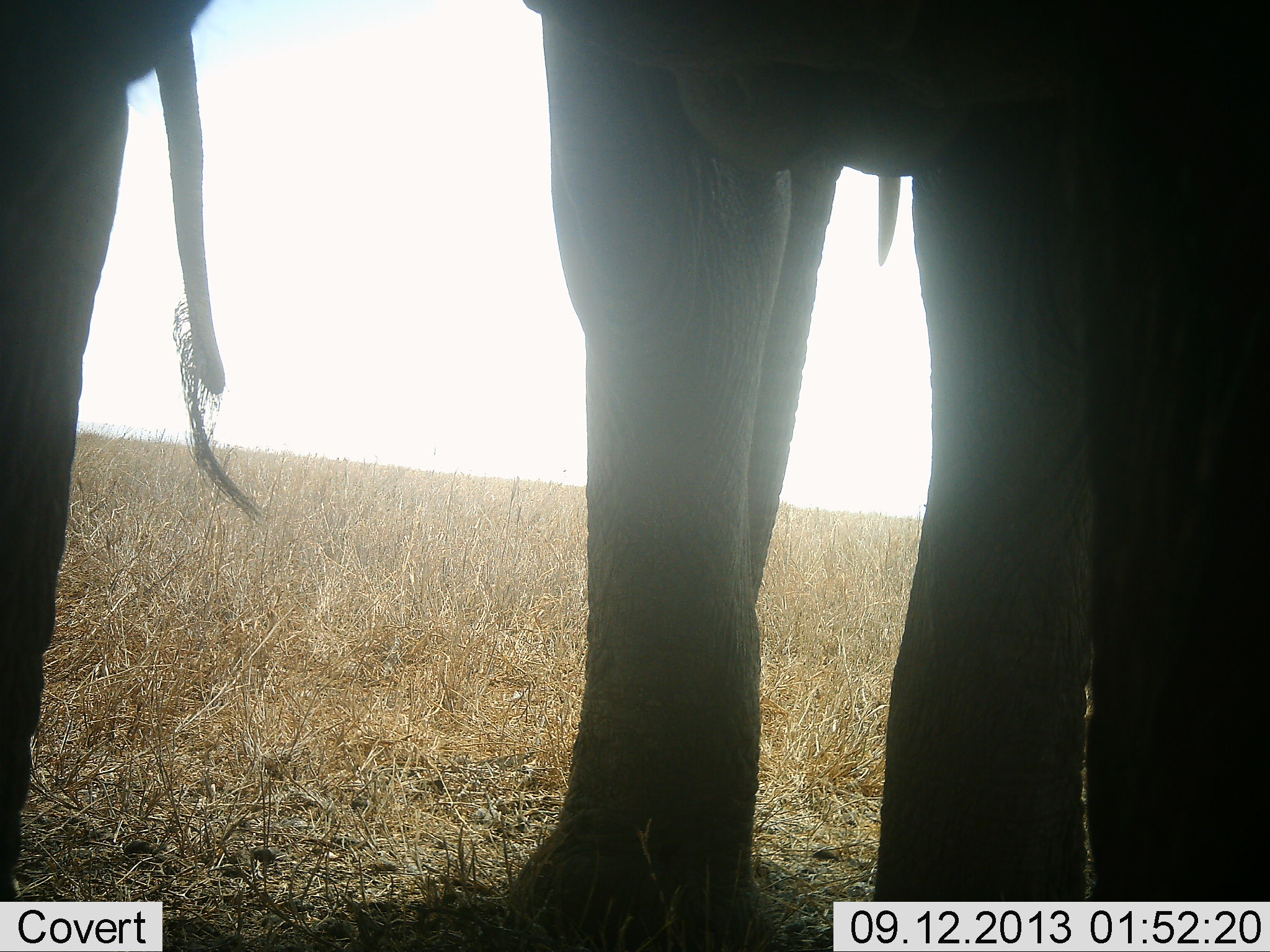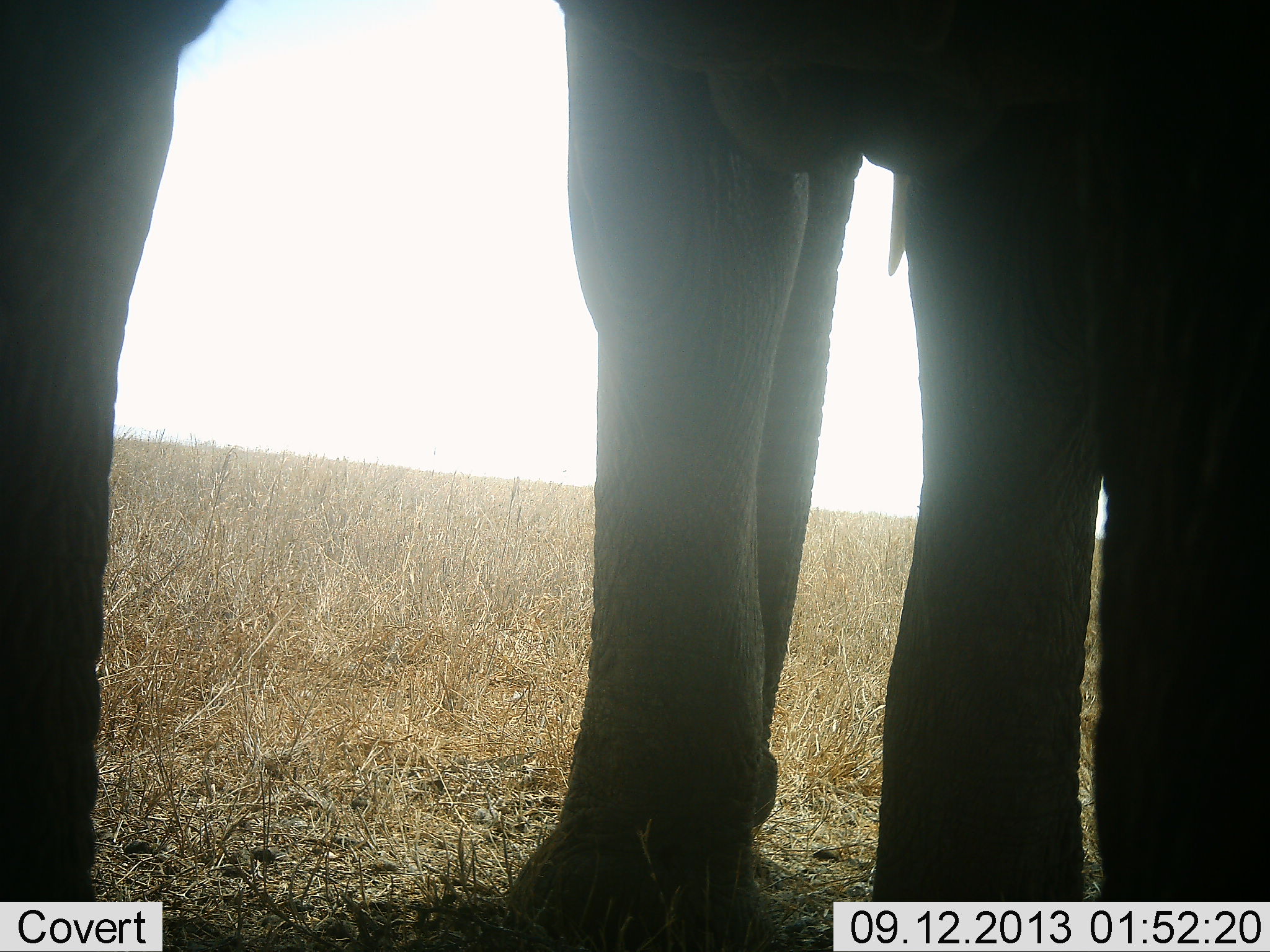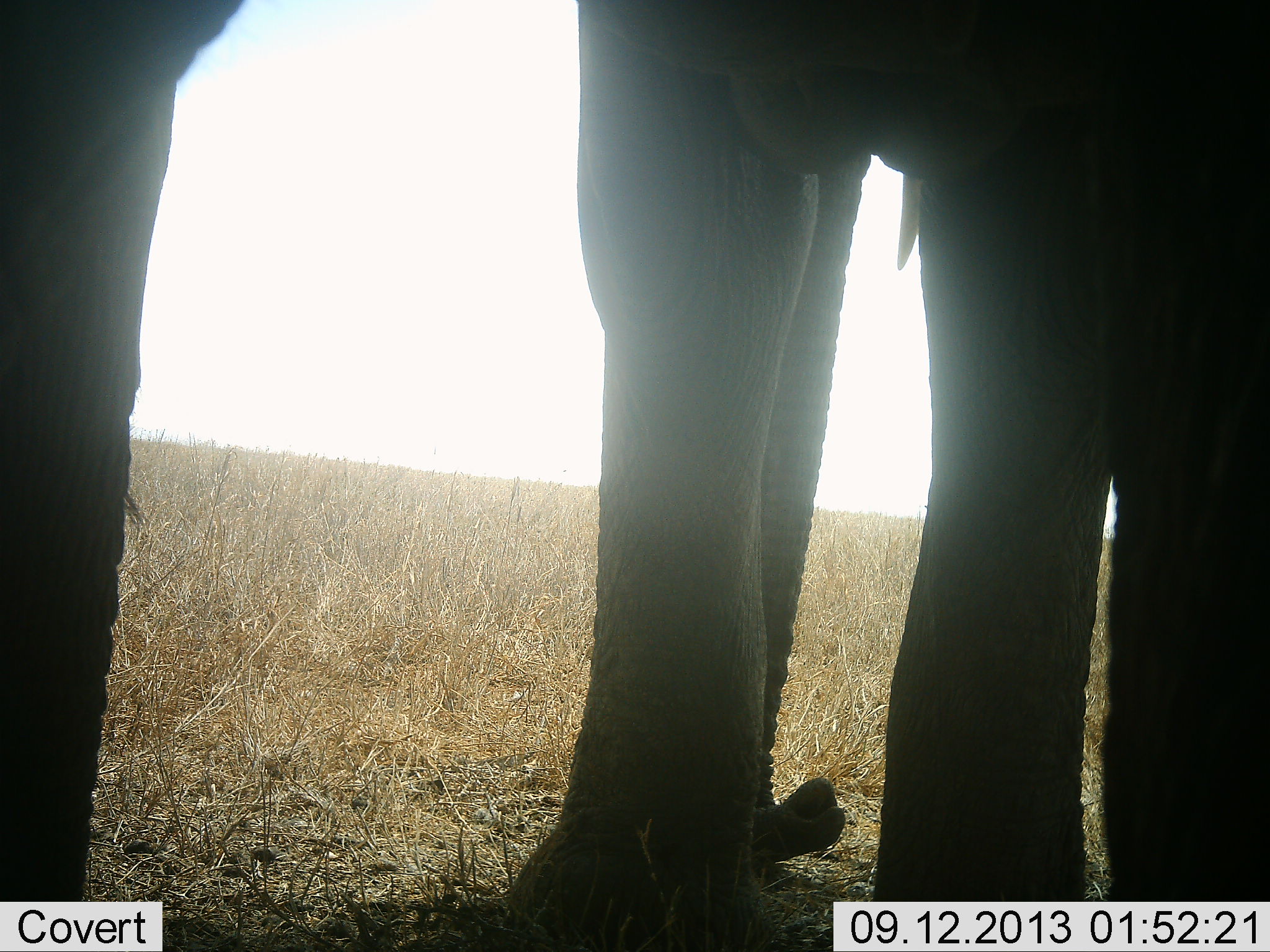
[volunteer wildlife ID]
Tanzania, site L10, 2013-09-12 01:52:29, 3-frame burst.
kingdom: Animalia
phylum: Chordata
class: Mammalia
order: Proboscidea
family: Elephantidae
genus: Loxodonta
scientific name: Loxodonta africana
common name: african bush elephant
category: elephant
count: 2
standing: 96%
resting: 0%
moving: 0%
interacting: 4%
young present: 0%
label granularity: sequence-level